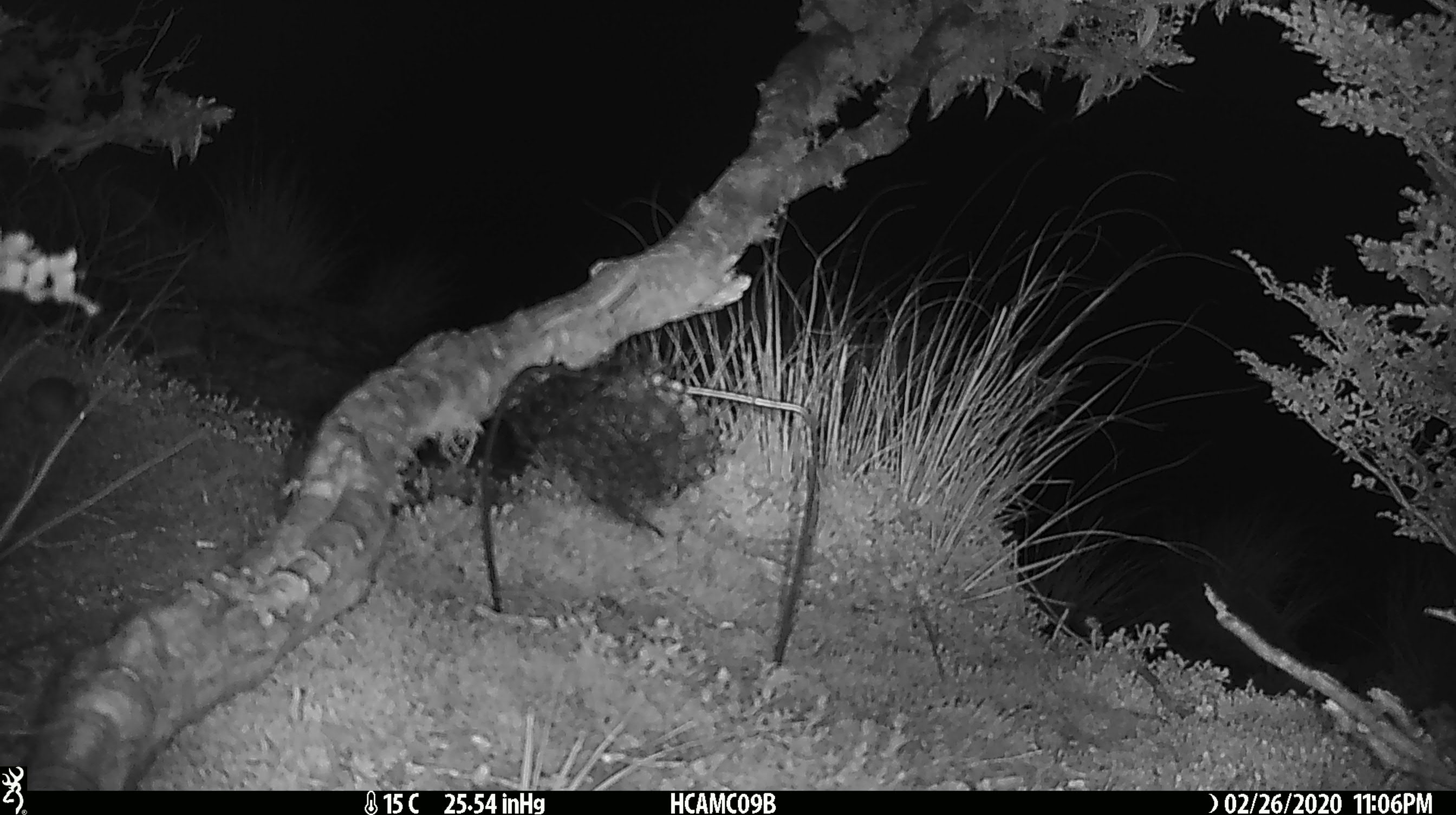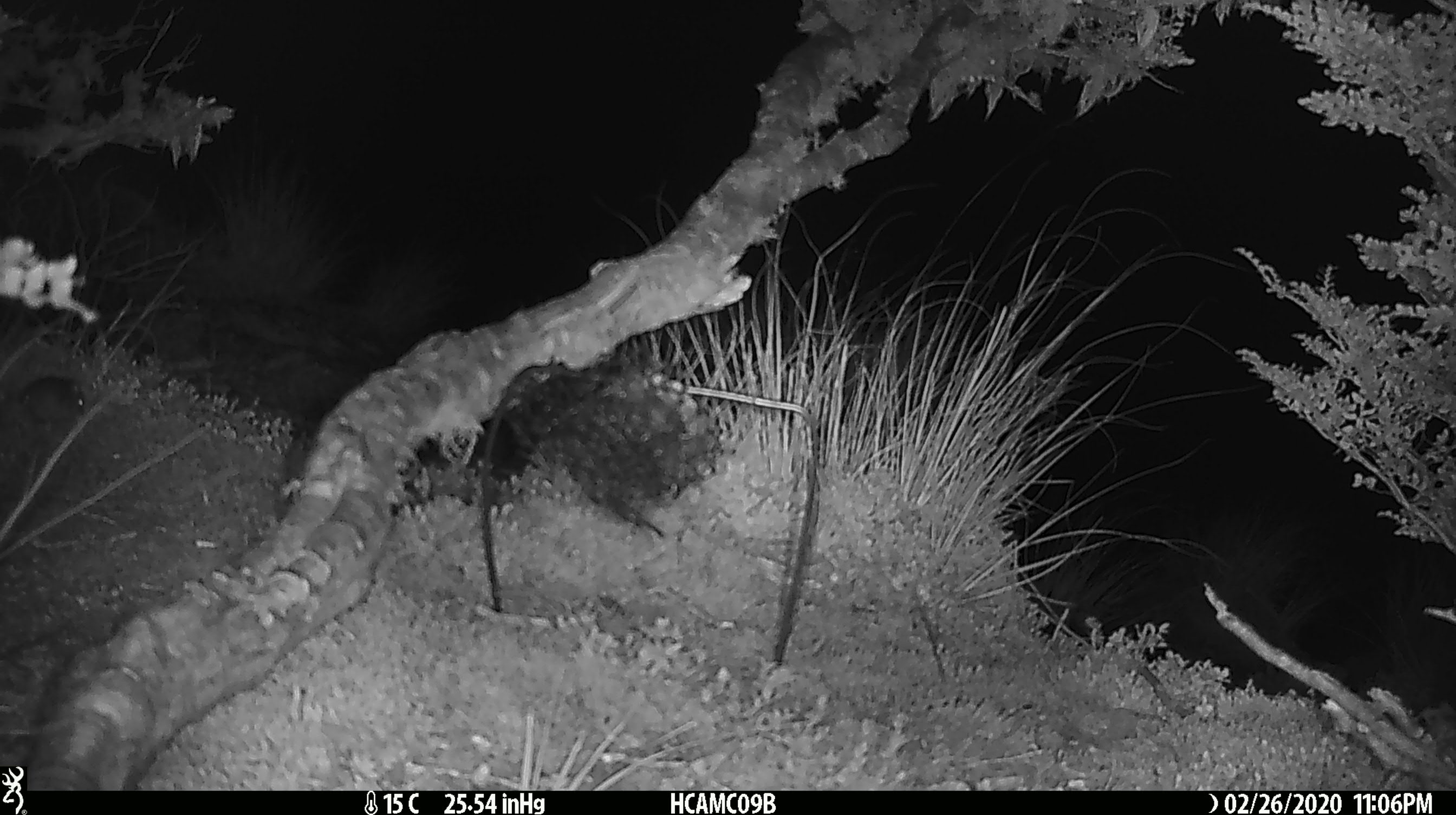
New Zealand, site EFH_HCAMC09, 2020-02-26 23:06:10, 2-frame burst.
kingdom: Animalia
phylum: Chordata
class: Mammalia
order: Rodentia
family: Muridae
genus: Mus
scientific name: Mus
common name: mouse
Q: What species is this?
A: Mouse (Mus).